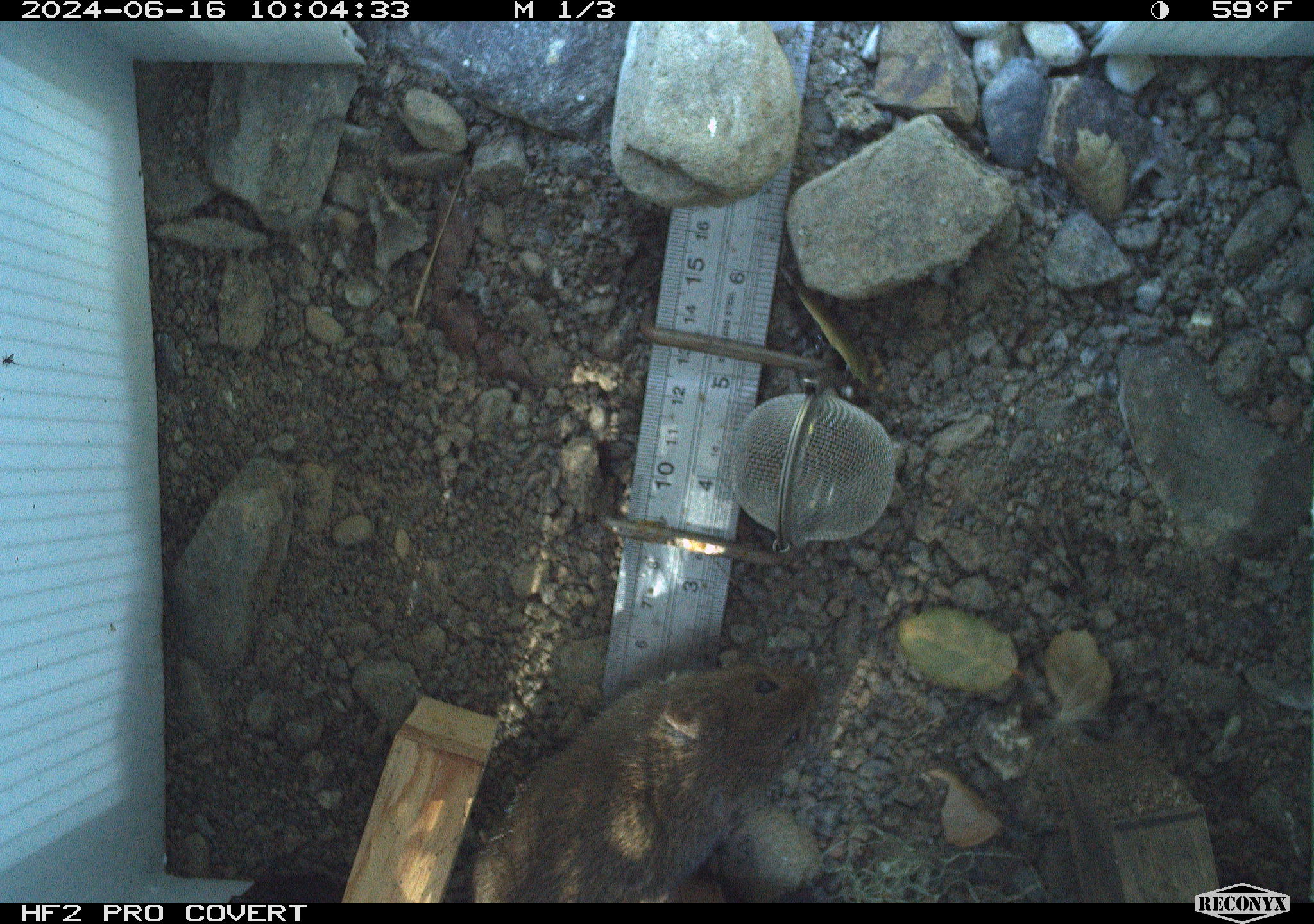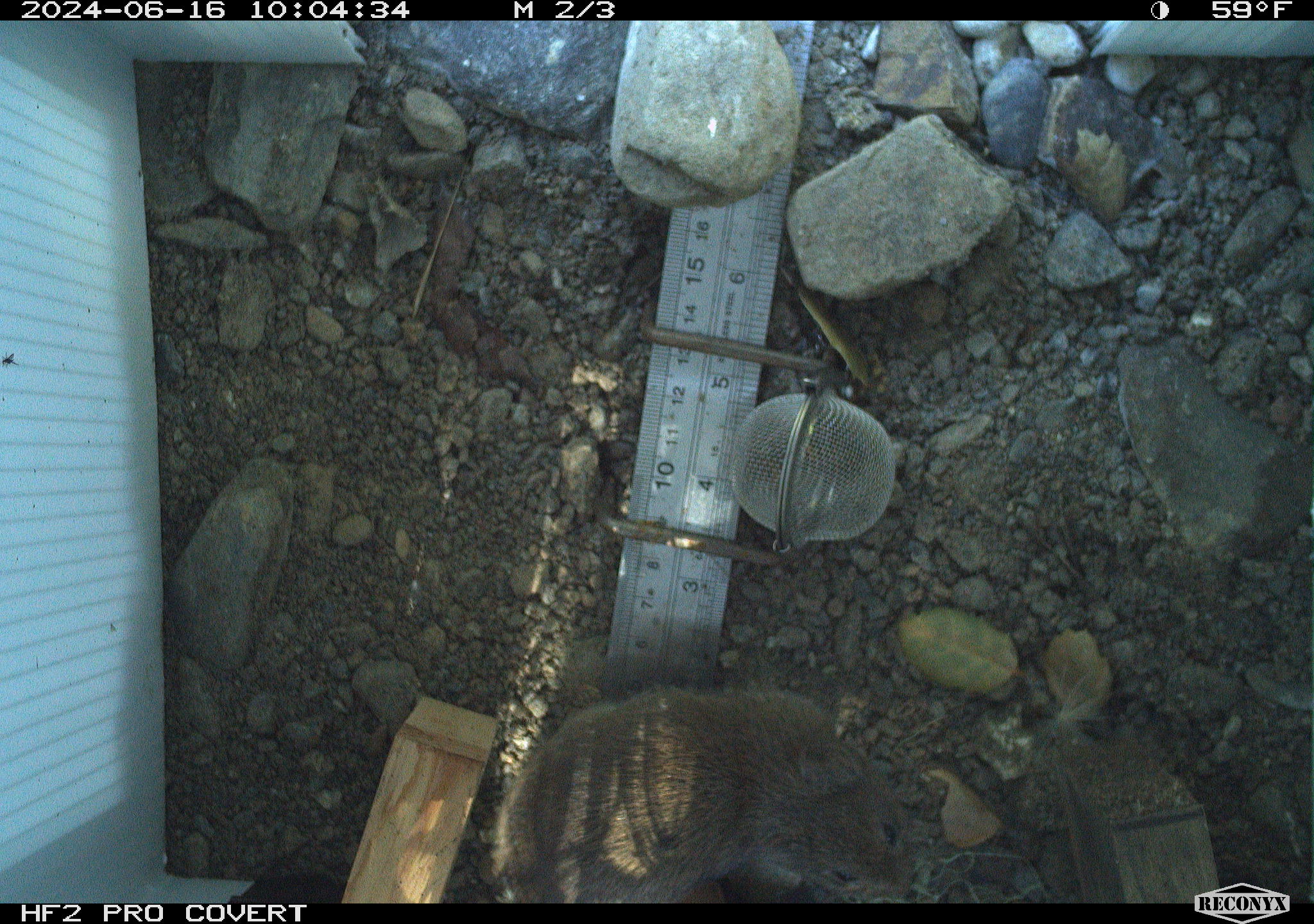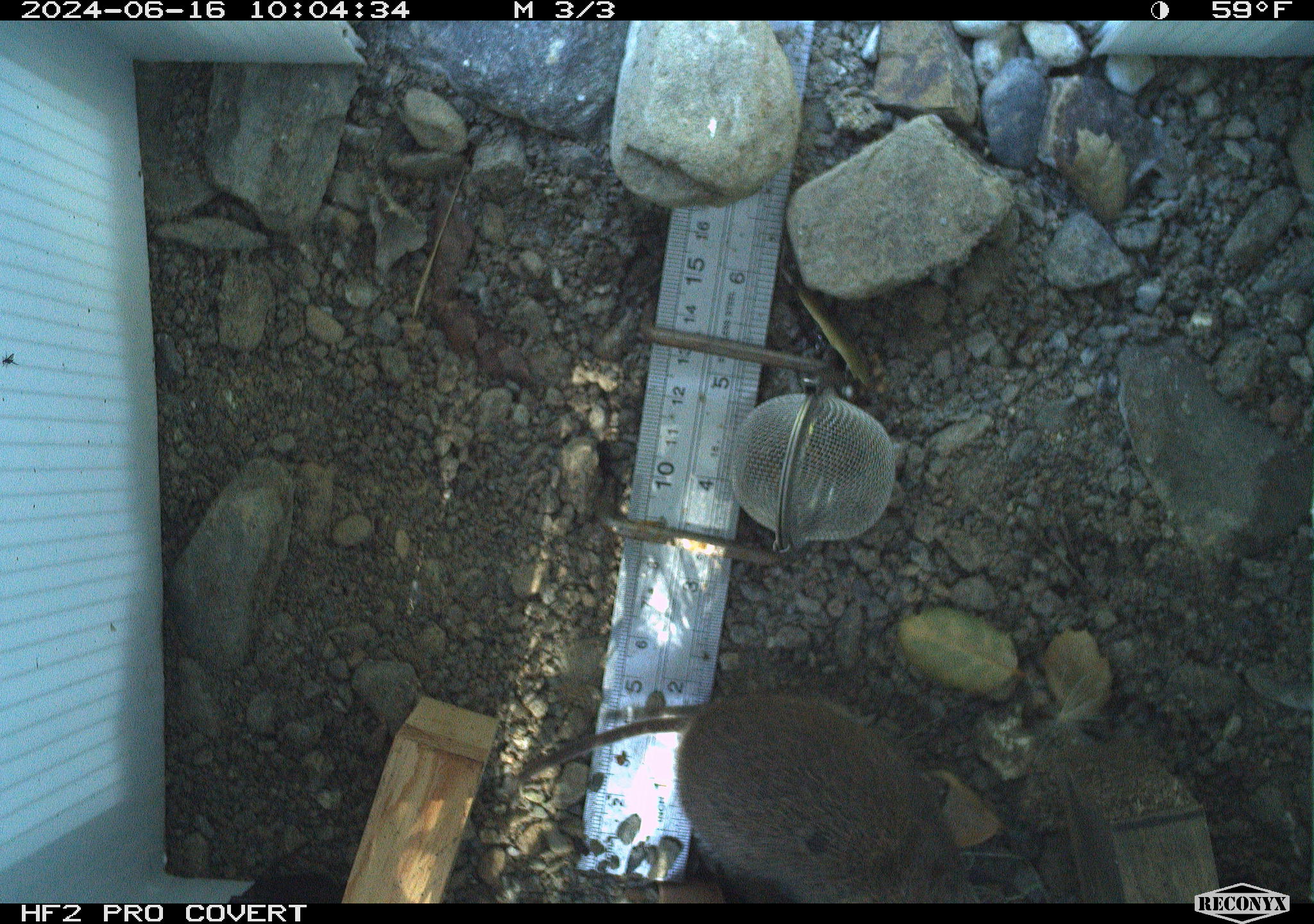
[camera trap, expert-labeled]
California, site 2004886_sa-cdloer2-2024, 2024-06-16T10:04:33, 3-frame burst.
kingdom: Animalia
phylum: Chordata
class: Mammalia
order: Rodentia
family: Cricetidae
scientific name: Arvicolinae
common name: voles, lemmings, and muskrats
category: arvicolinae subfamily